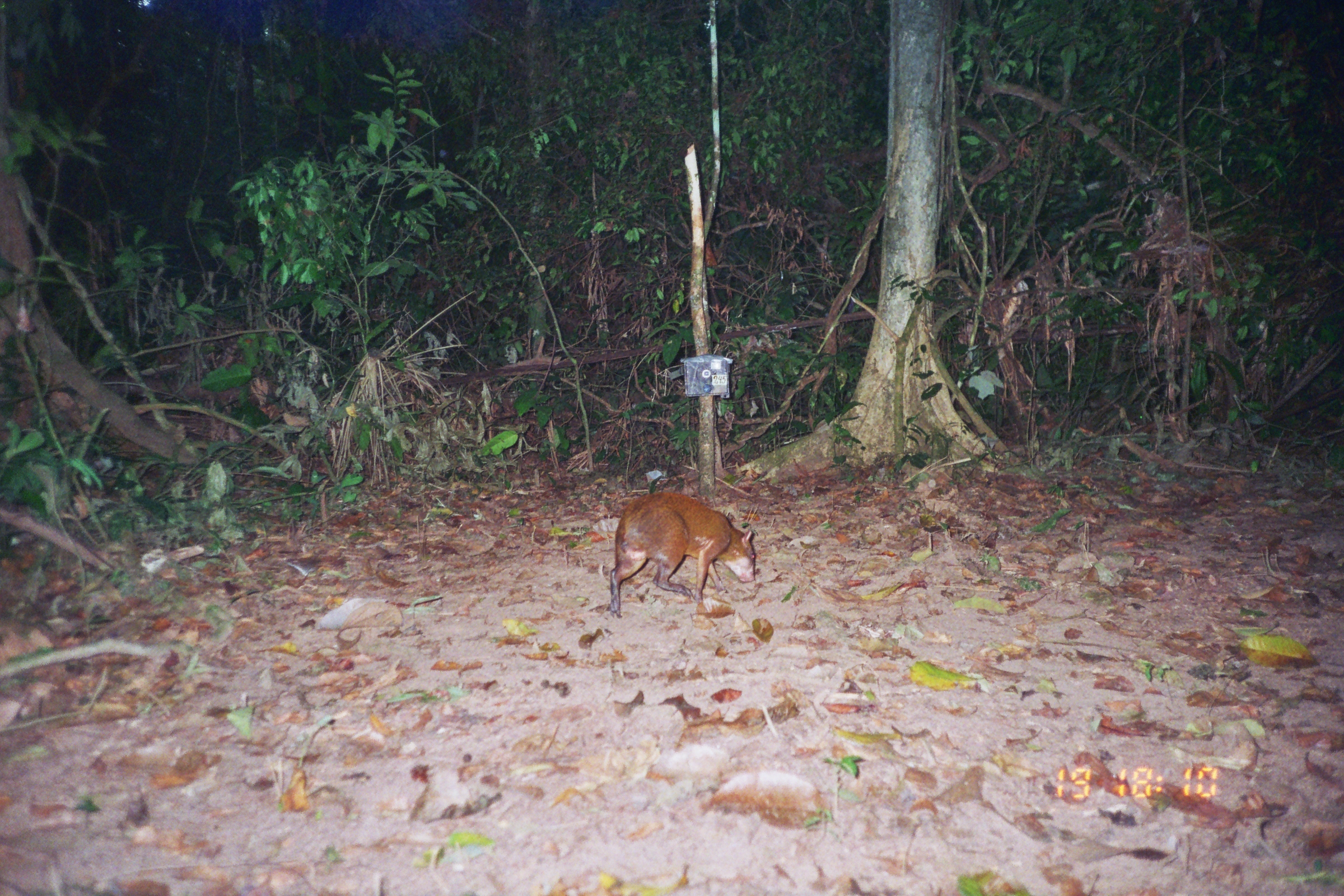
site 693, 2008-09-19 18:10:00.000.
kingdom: Animalia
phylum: Chordata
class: Mammalia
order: Rodentia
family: Dasyproctidae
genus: Dasyprocta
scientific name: Dasyprocta punctata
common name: central american agouti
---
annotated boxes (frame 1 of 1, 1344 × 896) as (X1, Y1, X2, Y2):
dasyprocta punctata: (608, 491, 756, 619)